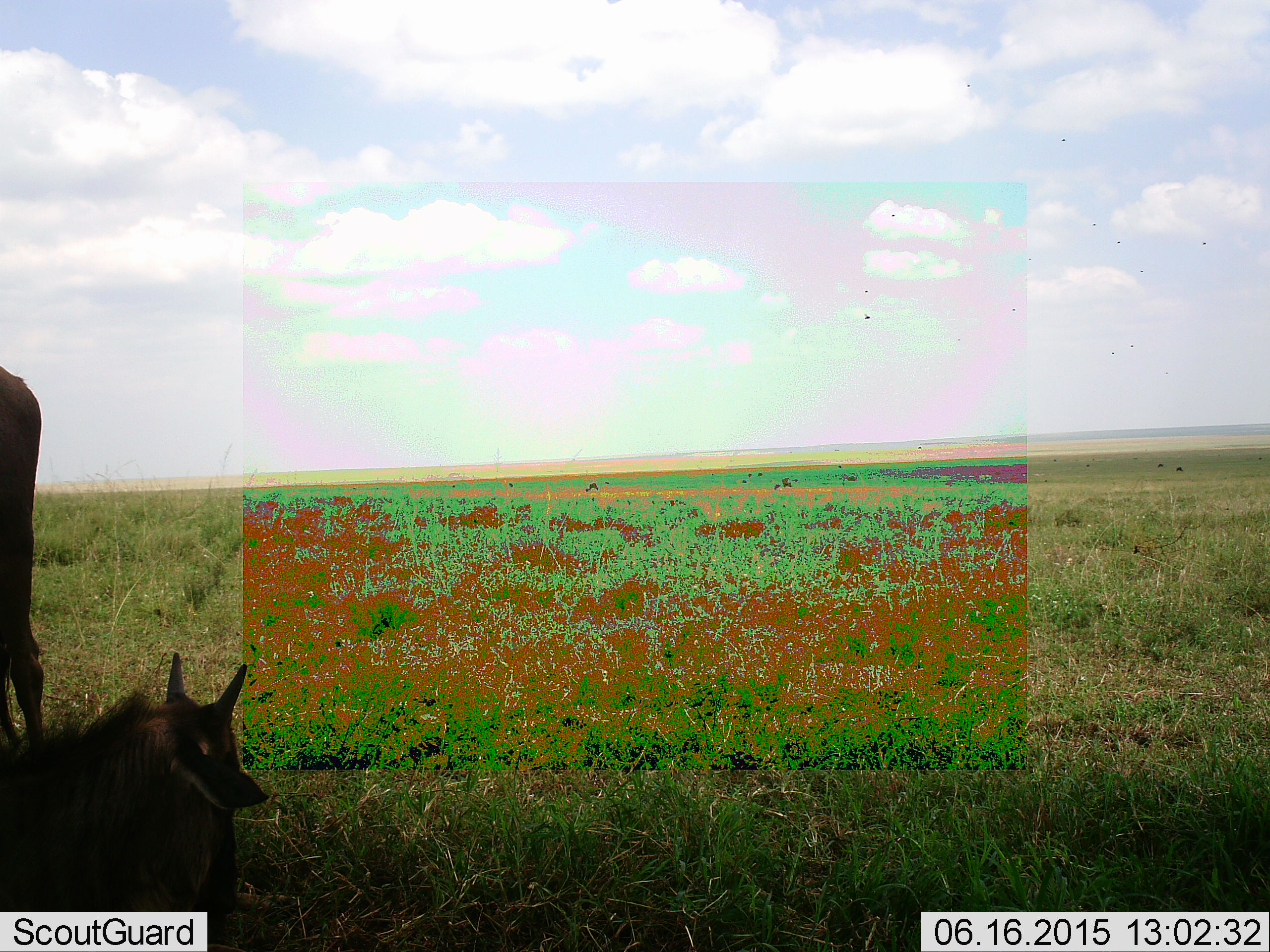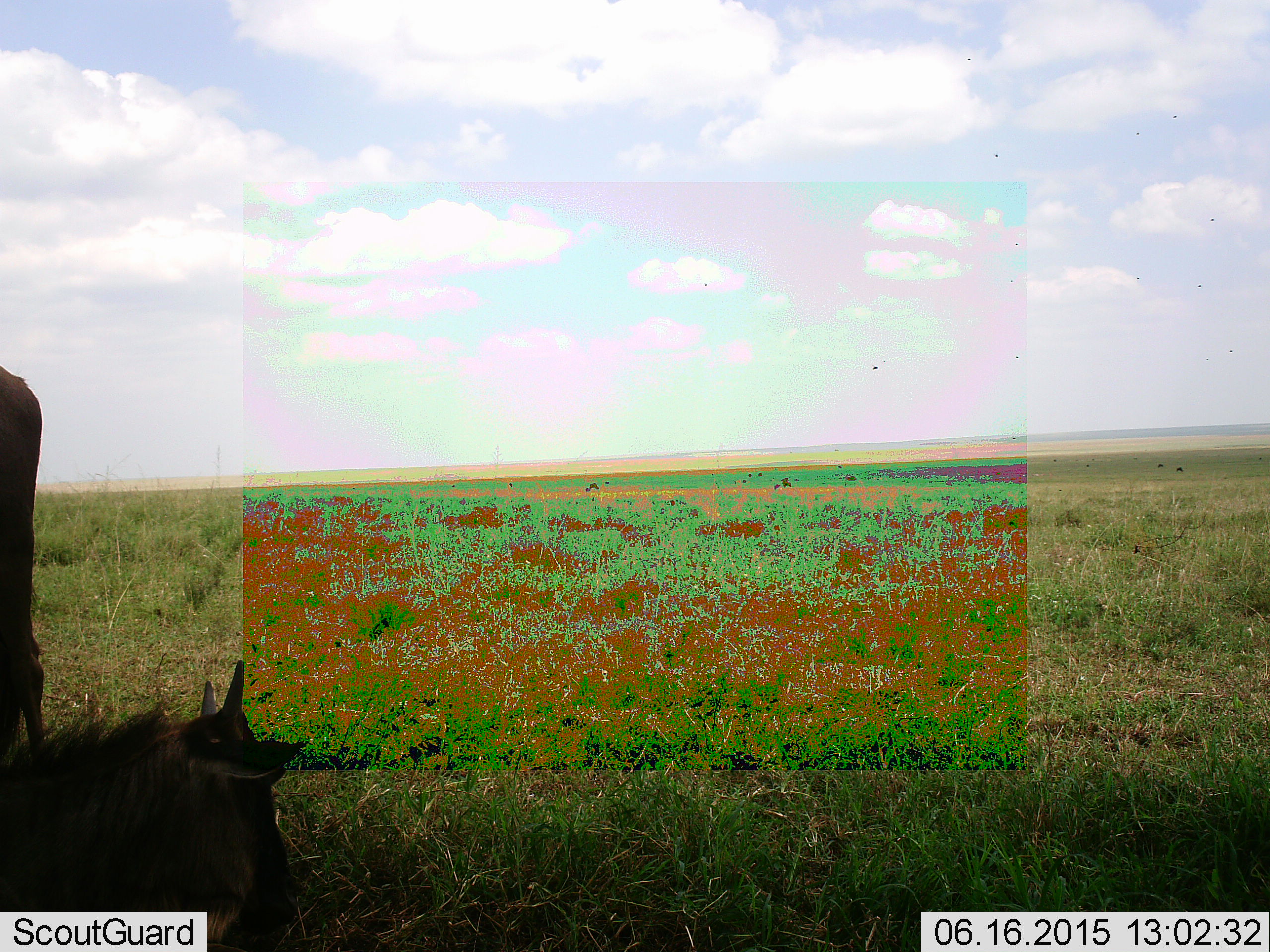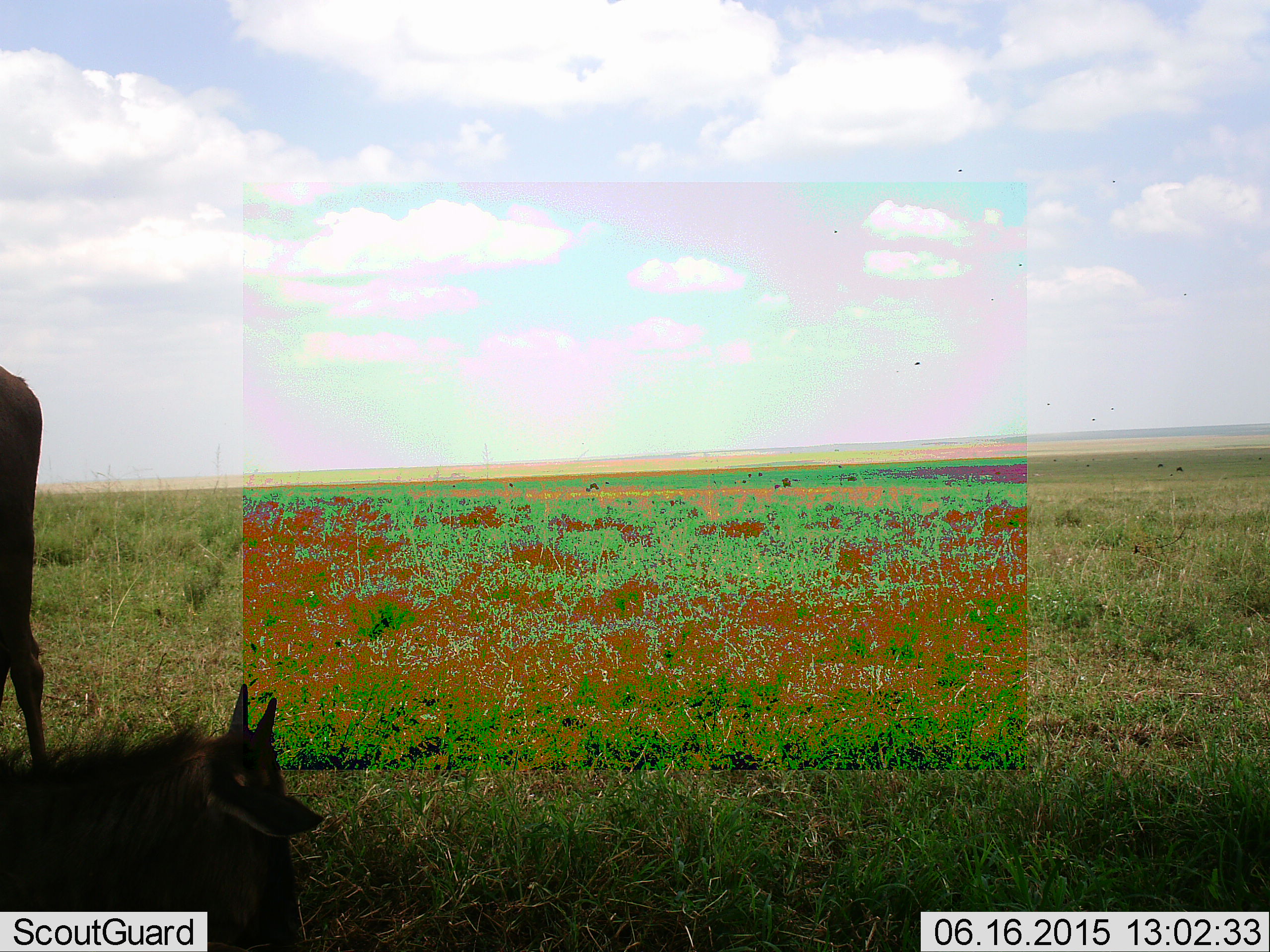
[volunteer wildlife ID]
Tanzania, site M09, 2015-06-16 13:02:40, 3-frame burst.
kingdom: Animalia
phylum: Chordata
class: Mammalia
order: Artiodactyla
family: Bovidae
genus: Connochaetes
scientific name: Connochaetes taurinus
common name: blue wildebeest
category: wildebeest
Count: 2.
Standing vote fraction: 92%.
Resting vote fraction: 85%.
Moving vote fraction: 0%.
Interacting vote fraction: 0%.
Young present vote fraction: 85%.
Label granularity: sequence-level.